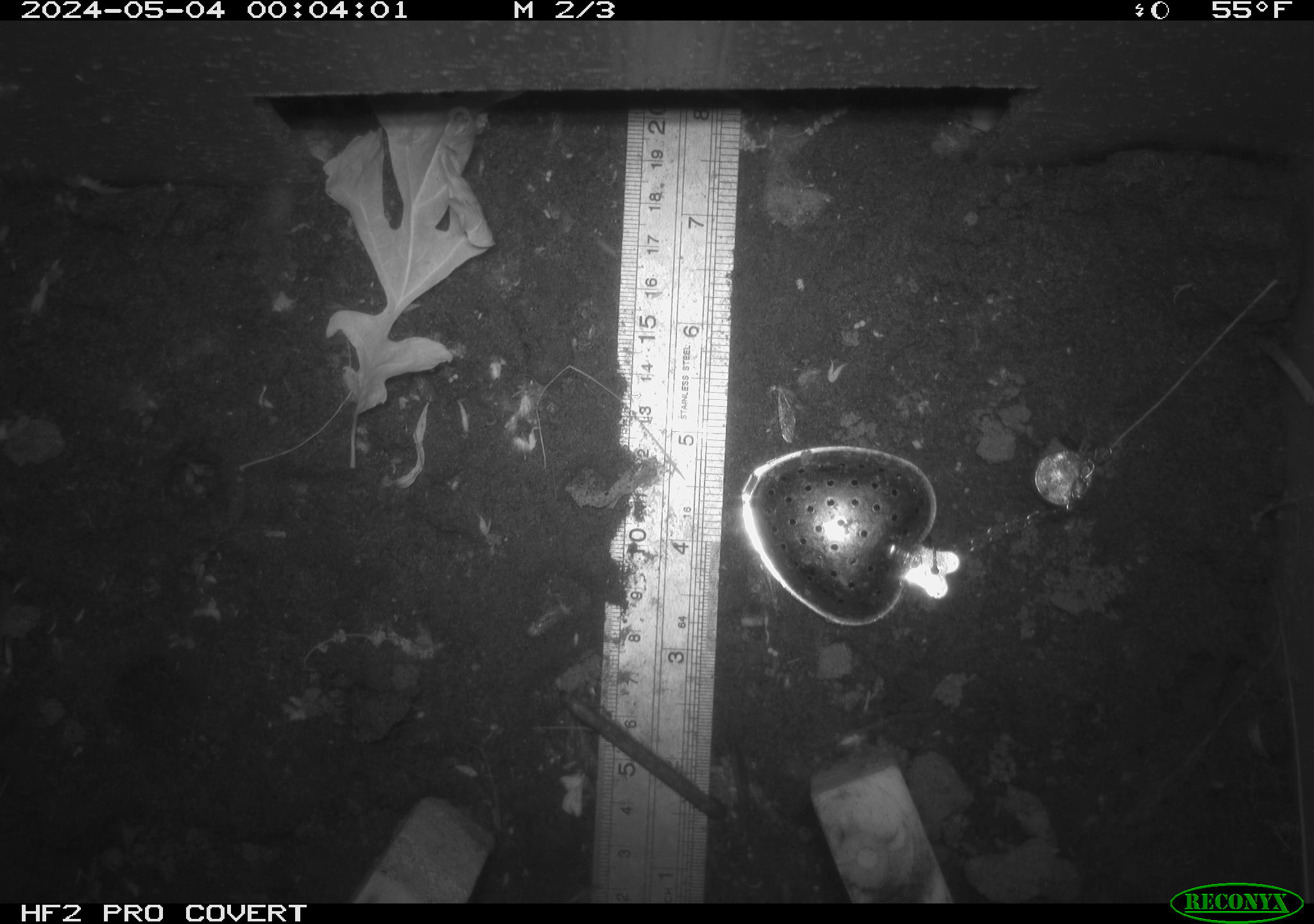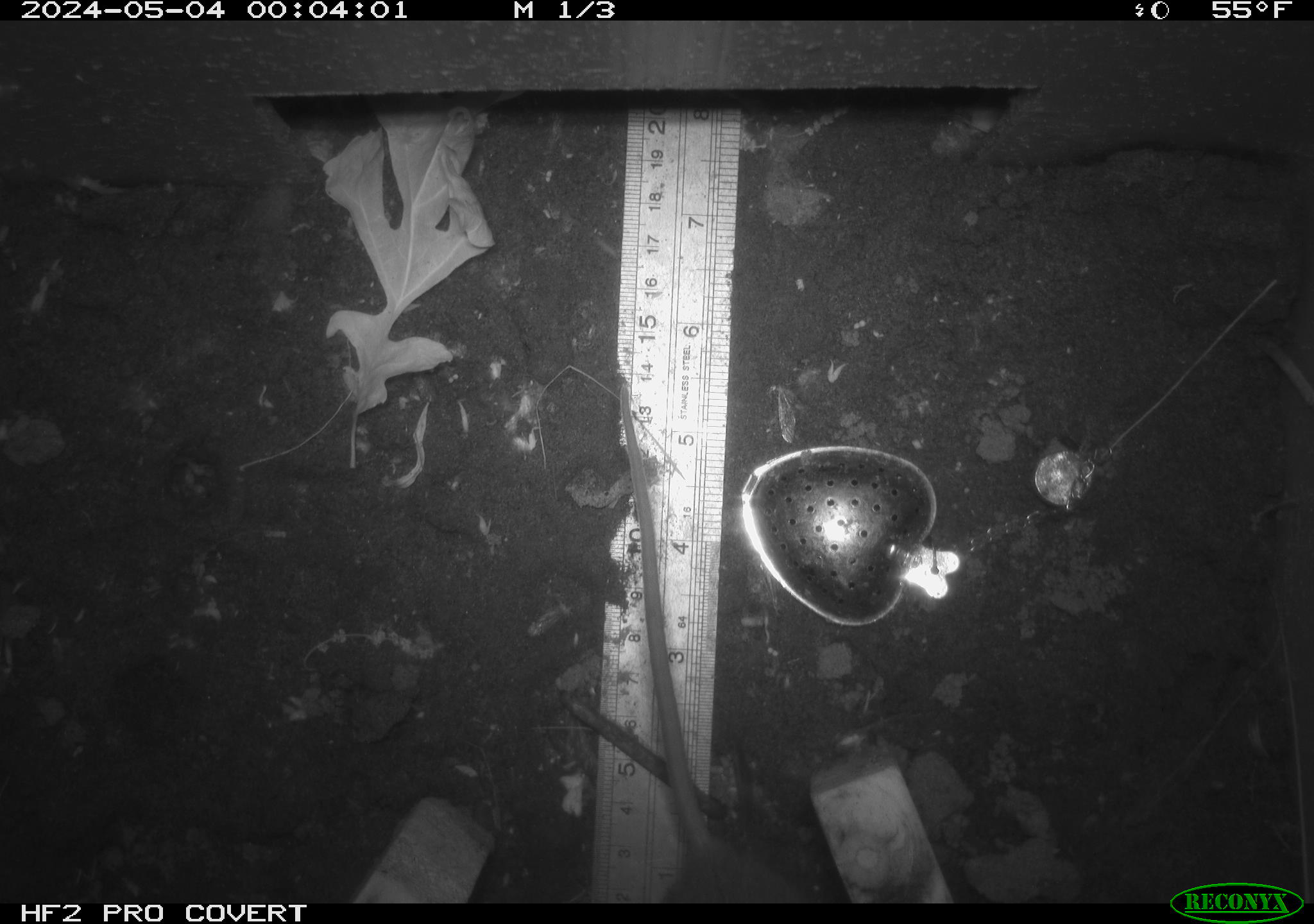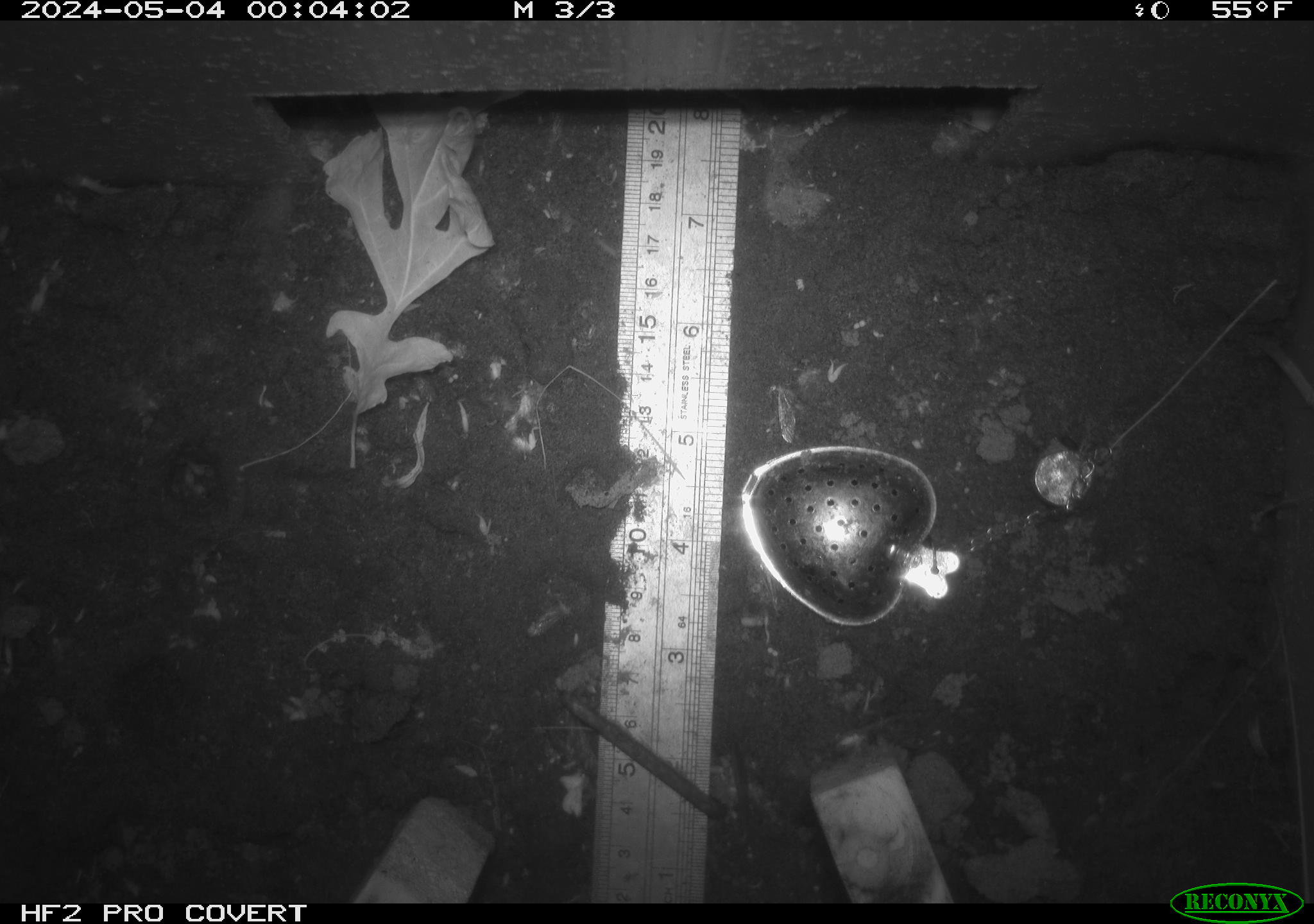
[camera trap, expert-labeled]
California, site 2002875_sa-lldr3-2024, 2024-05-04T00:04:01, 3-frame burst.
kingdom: Animalia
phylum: Chordata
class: Mammalia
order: Rodentia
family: Muridae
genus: Rattus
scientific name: Rattus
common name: rat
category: rattus species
Rattus species (rat) (Rattus).